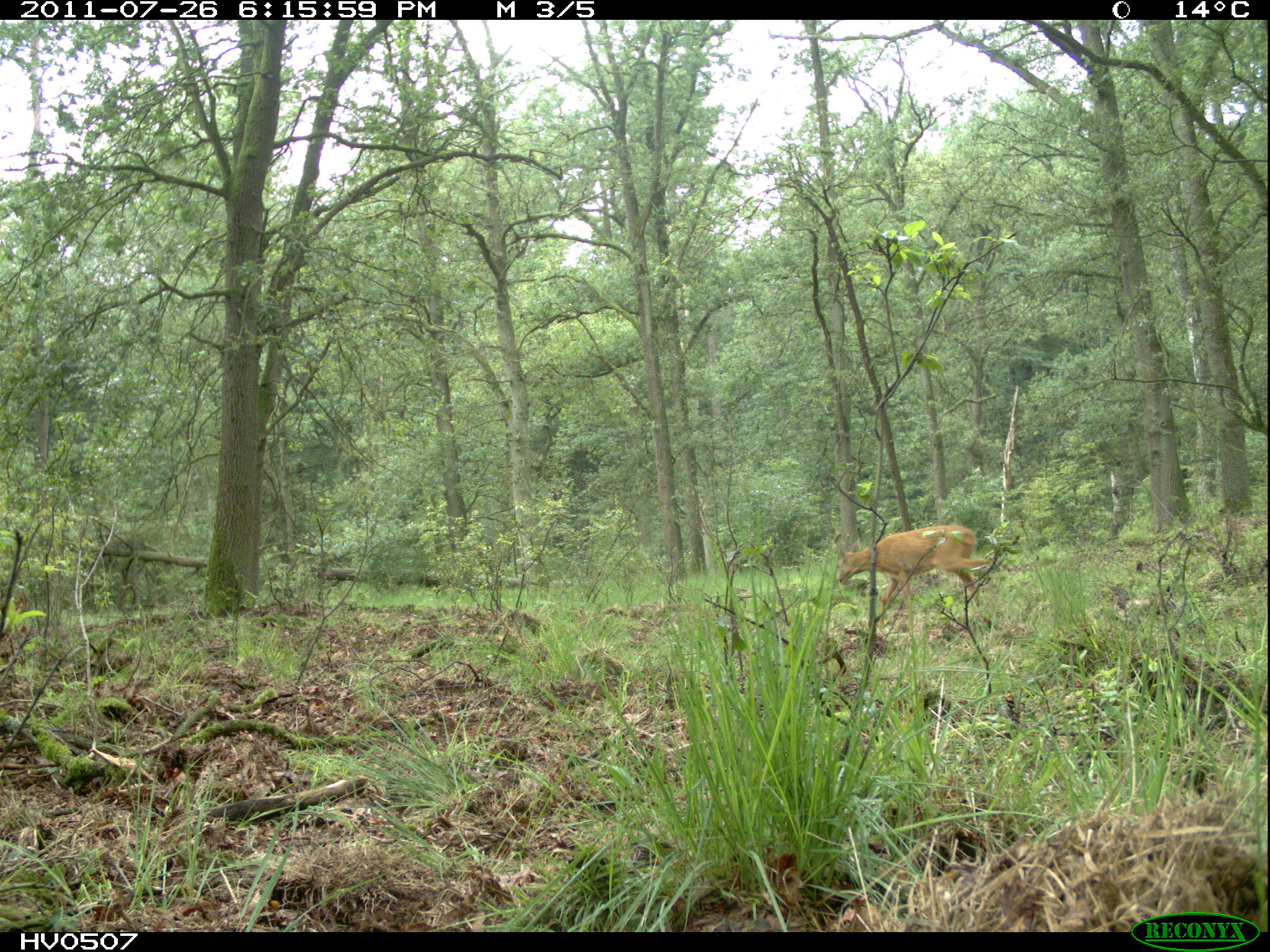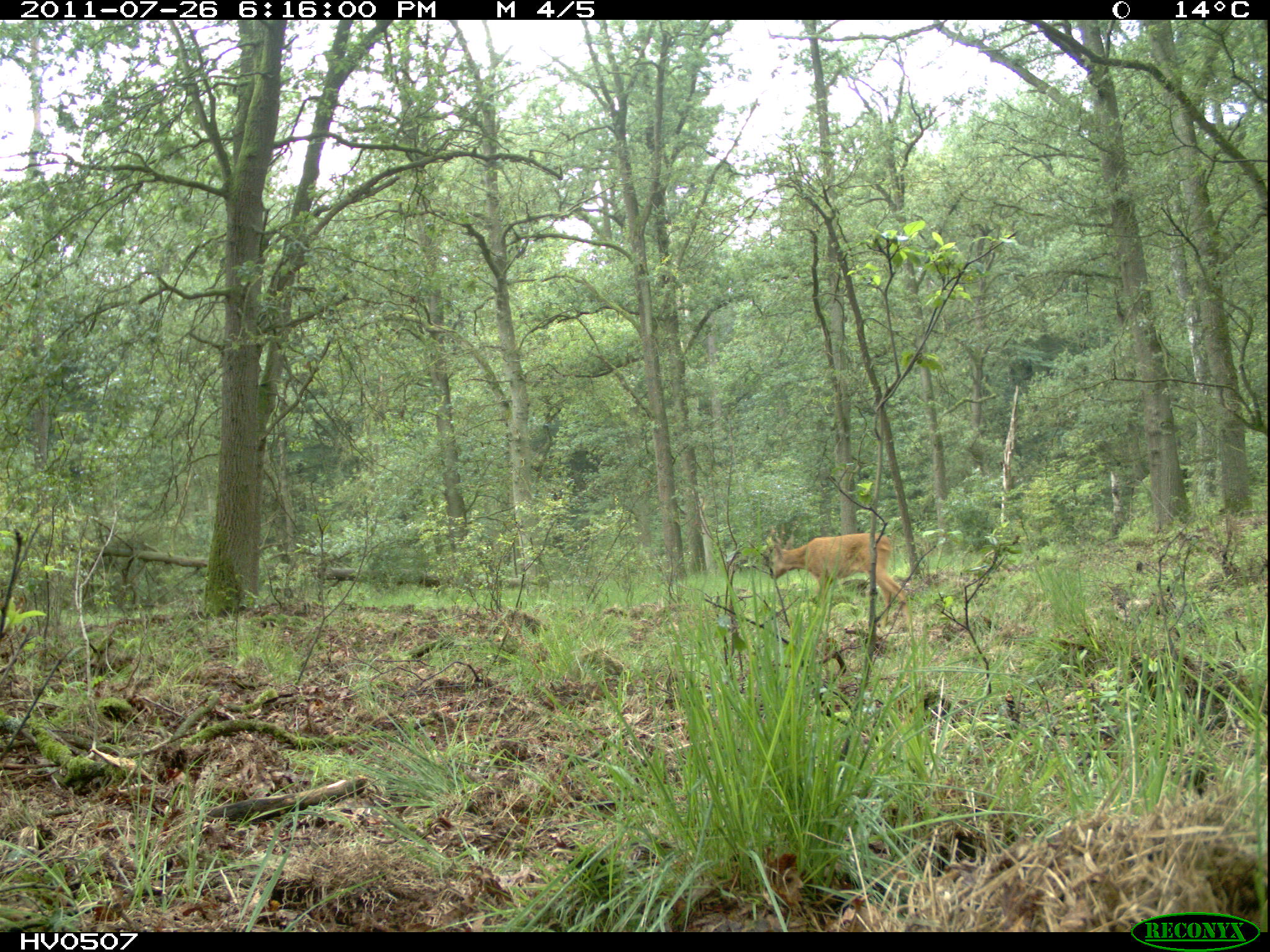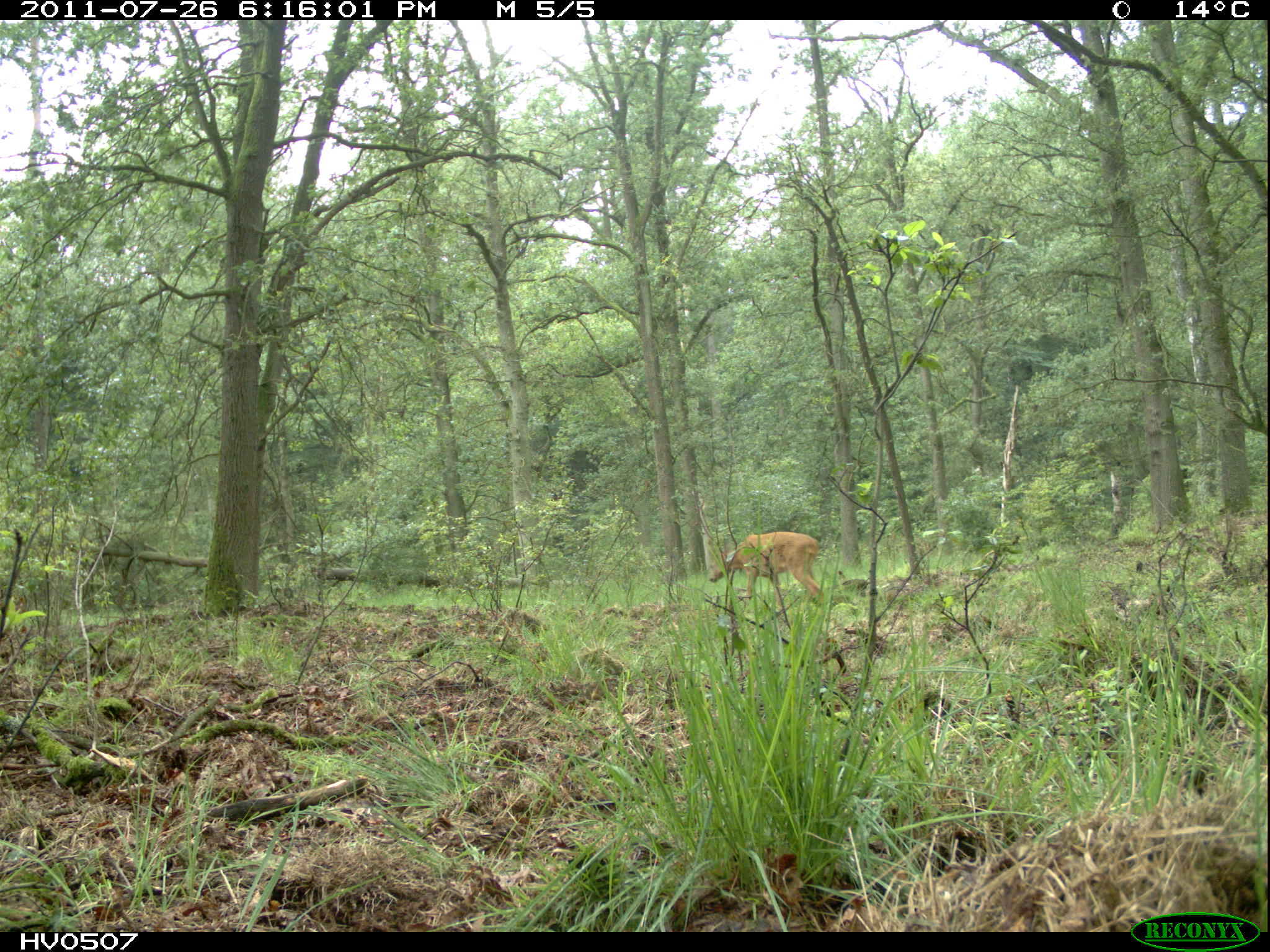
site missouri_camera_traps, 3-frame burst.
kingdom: Animalia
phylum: Chordata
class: Mammalia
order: Artiodactyla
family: Cervidae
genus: Capreolus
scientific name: Capreolus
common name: roe deer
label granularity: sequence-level